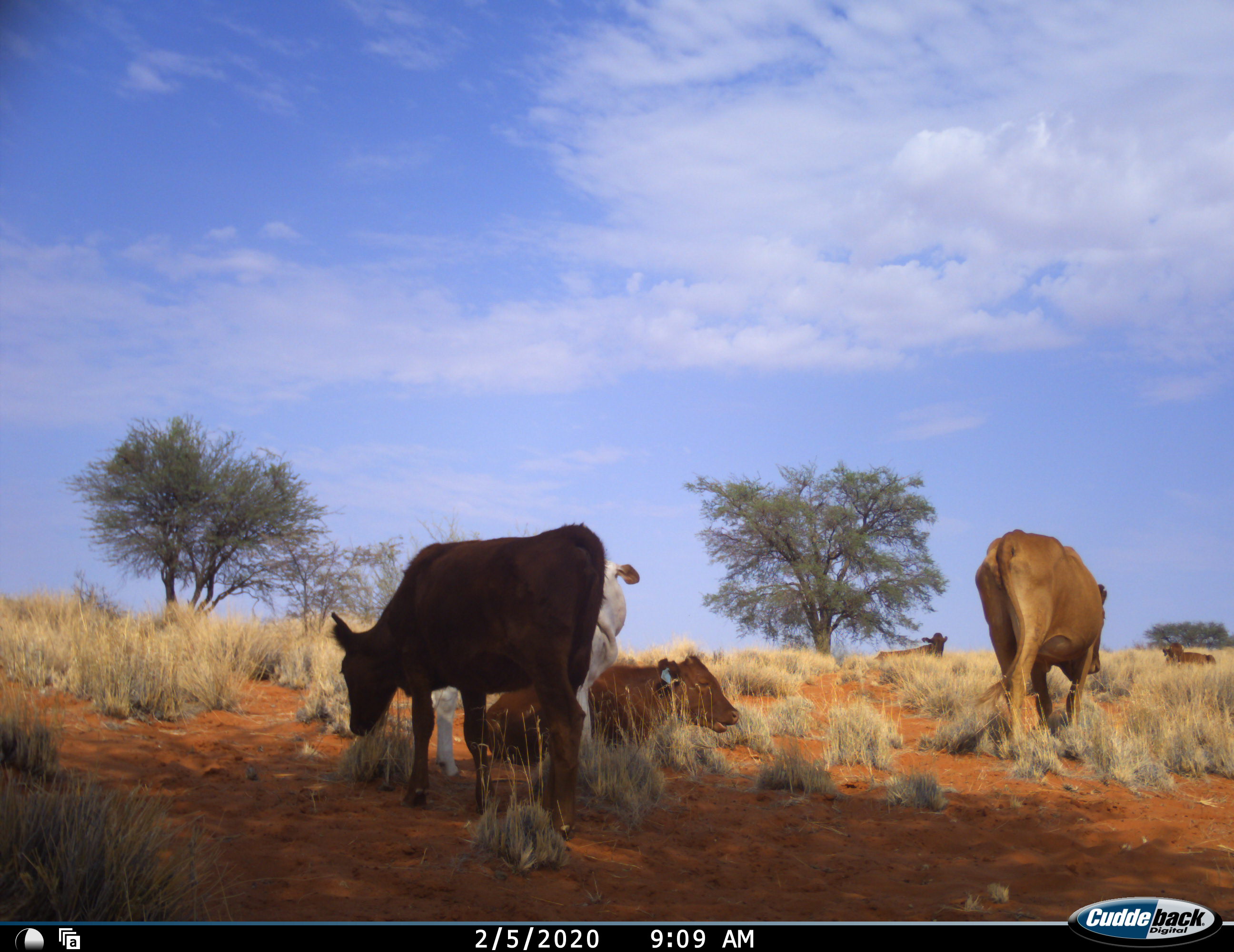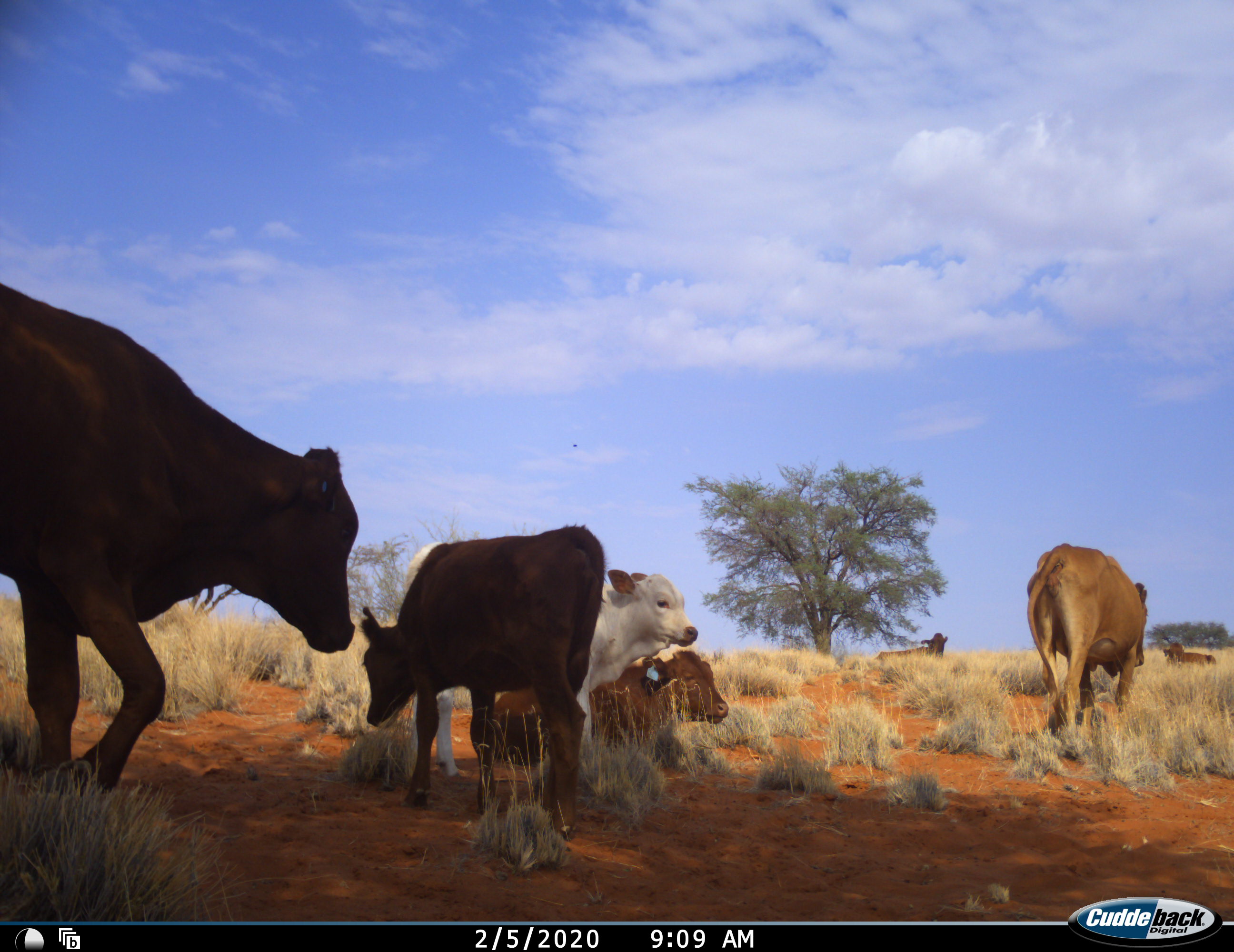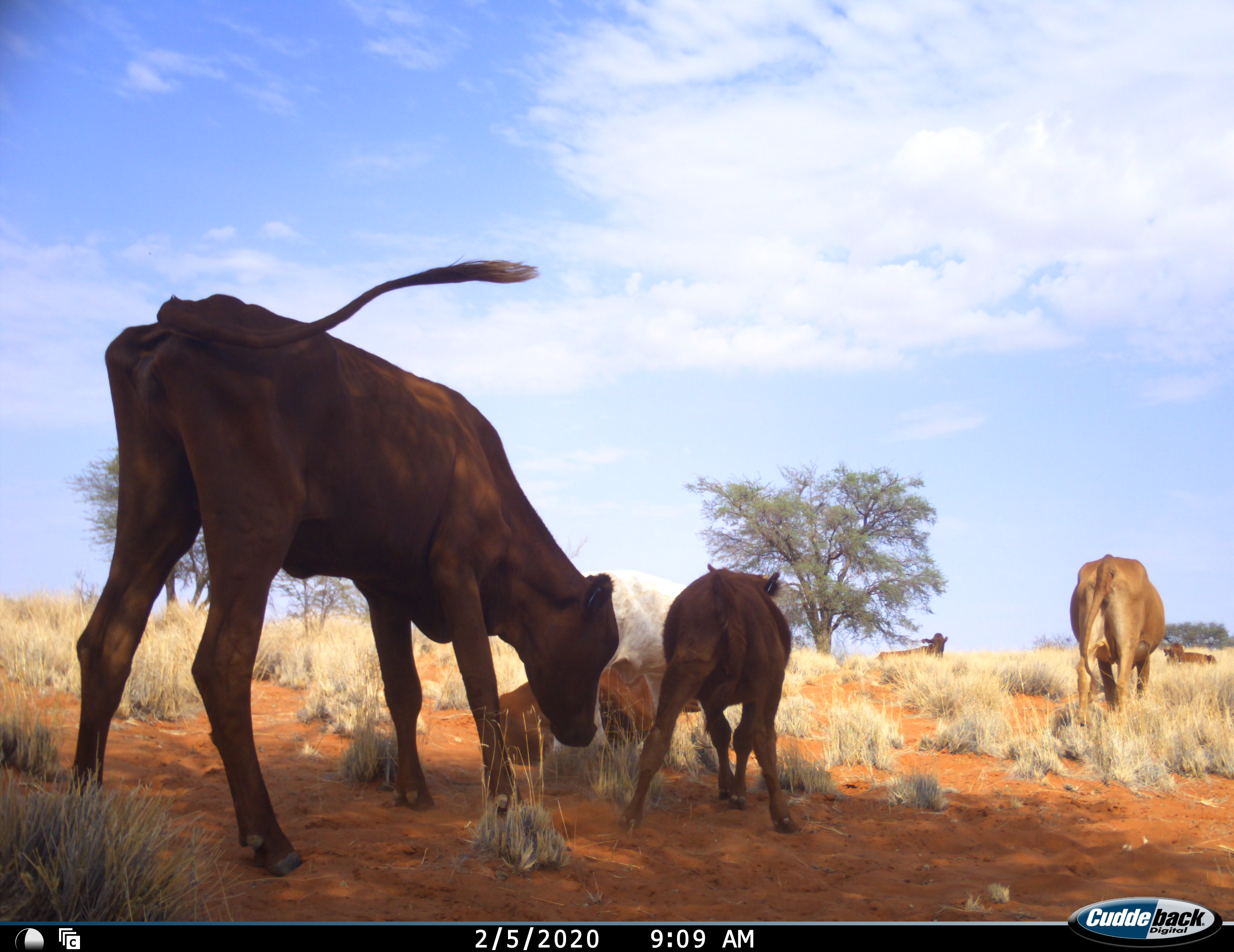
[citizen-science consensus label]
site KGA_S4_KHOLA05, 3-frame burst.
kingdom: Animalia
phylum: Chordata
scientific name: Vertebrata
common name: domestic animal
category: domesticanimal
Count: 7.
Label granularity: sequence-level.